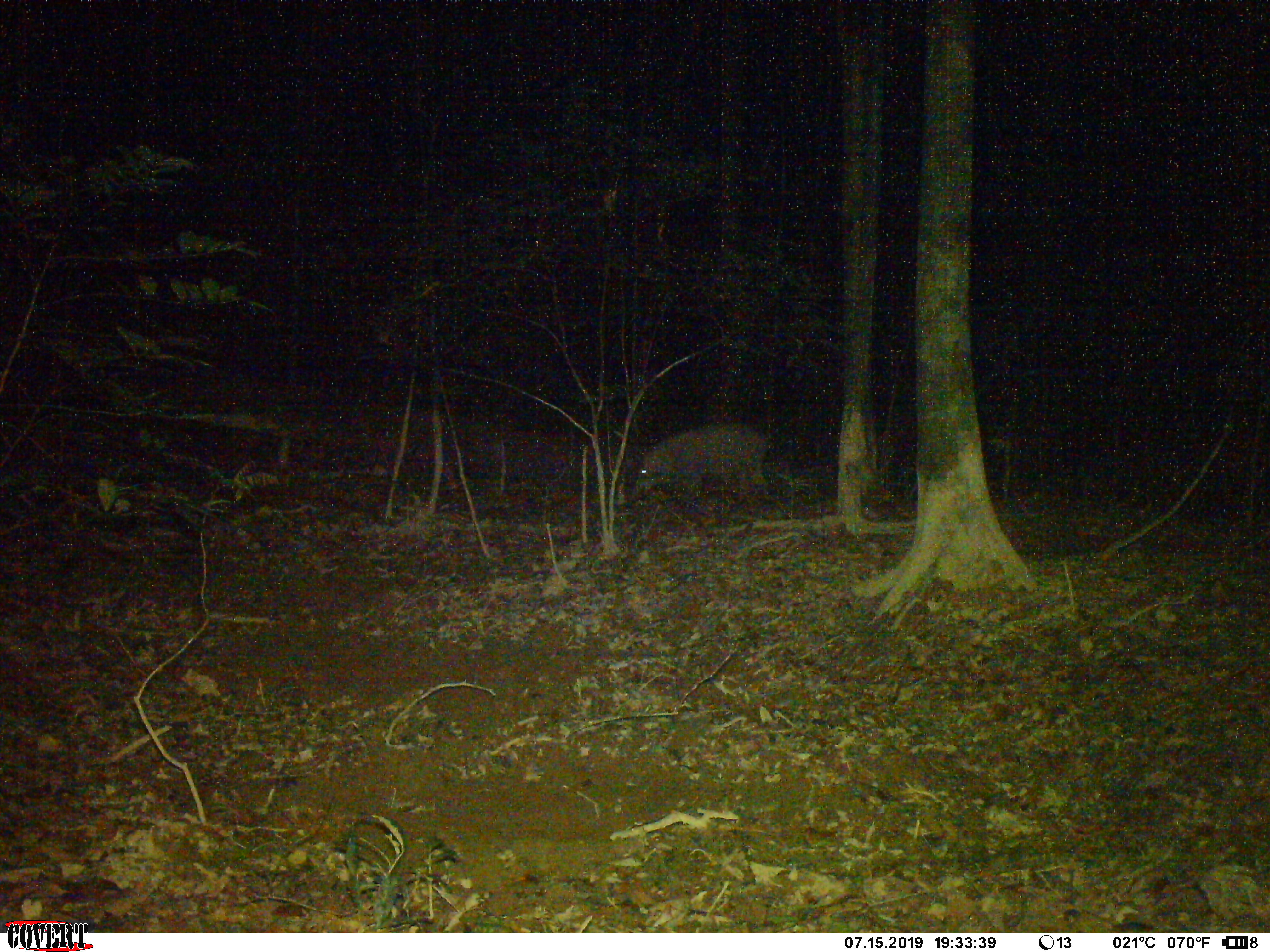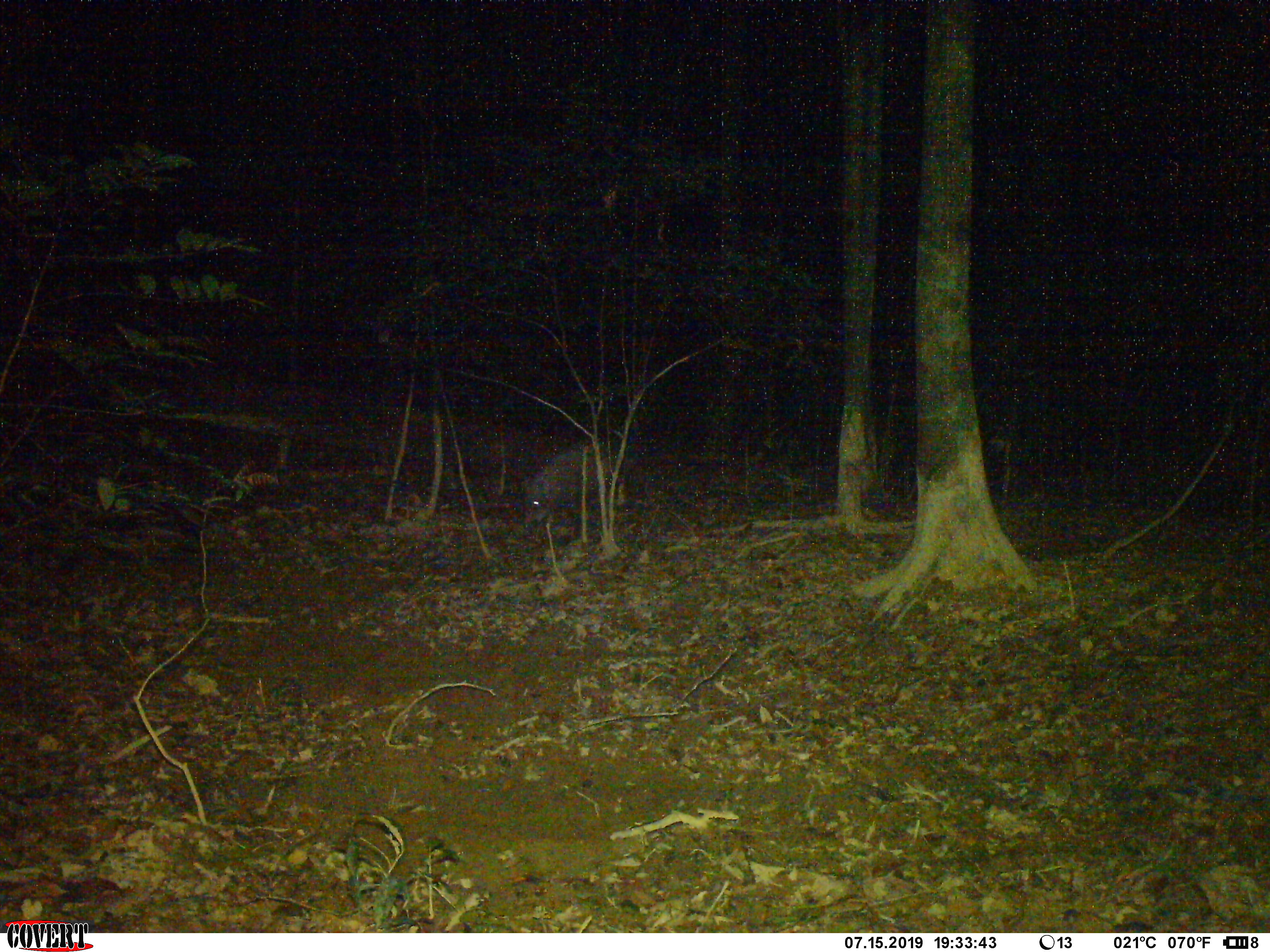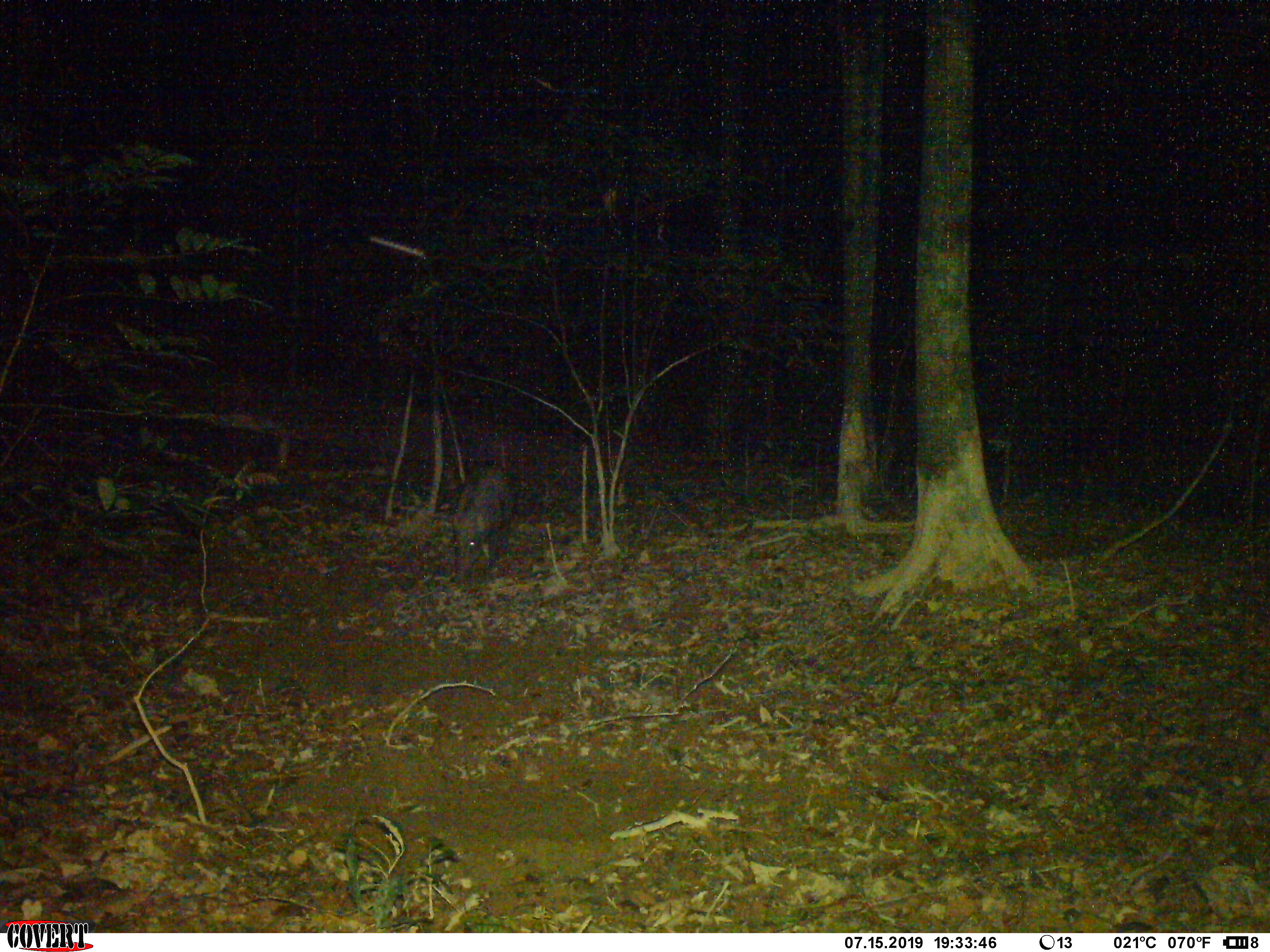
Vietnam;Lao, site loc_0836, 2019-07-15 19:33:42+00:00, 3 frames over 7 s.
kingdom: Animalia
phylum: Chordata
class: Mammalia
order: Artiodactyla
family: Suidae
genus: Sus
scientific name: Sus scrofa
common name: eurasian wild pig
Eurasian wild pig (Sus scrofa). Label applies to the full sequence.